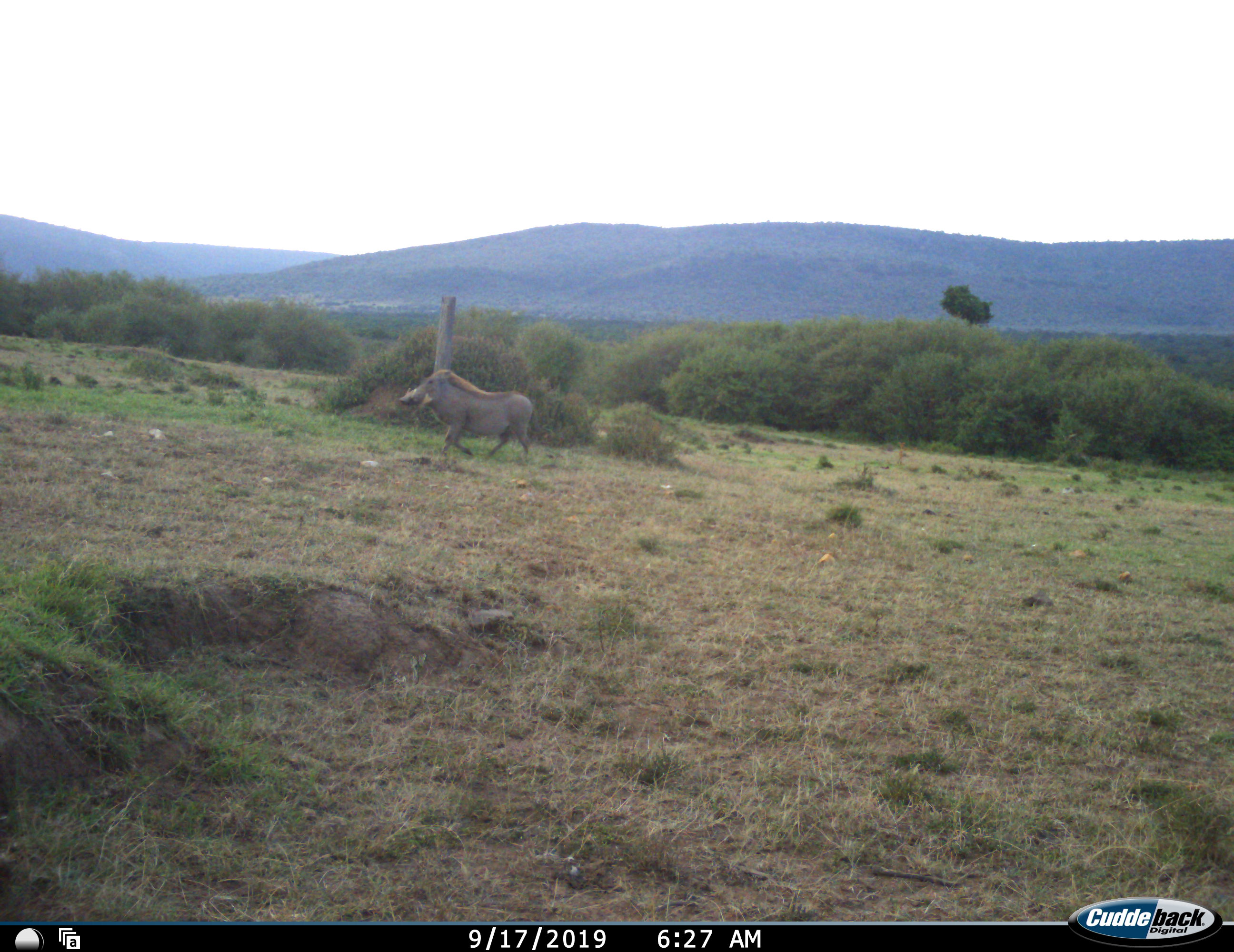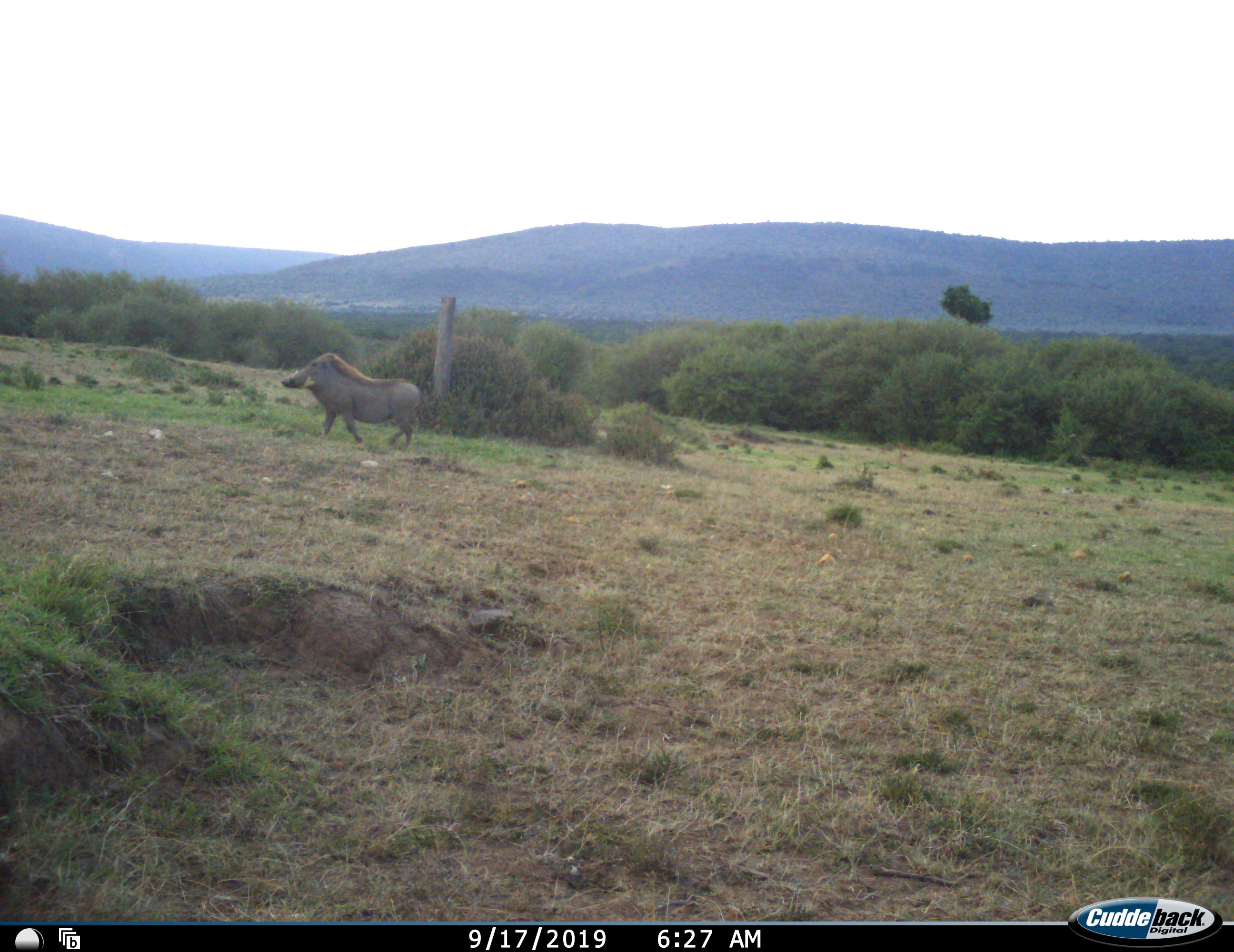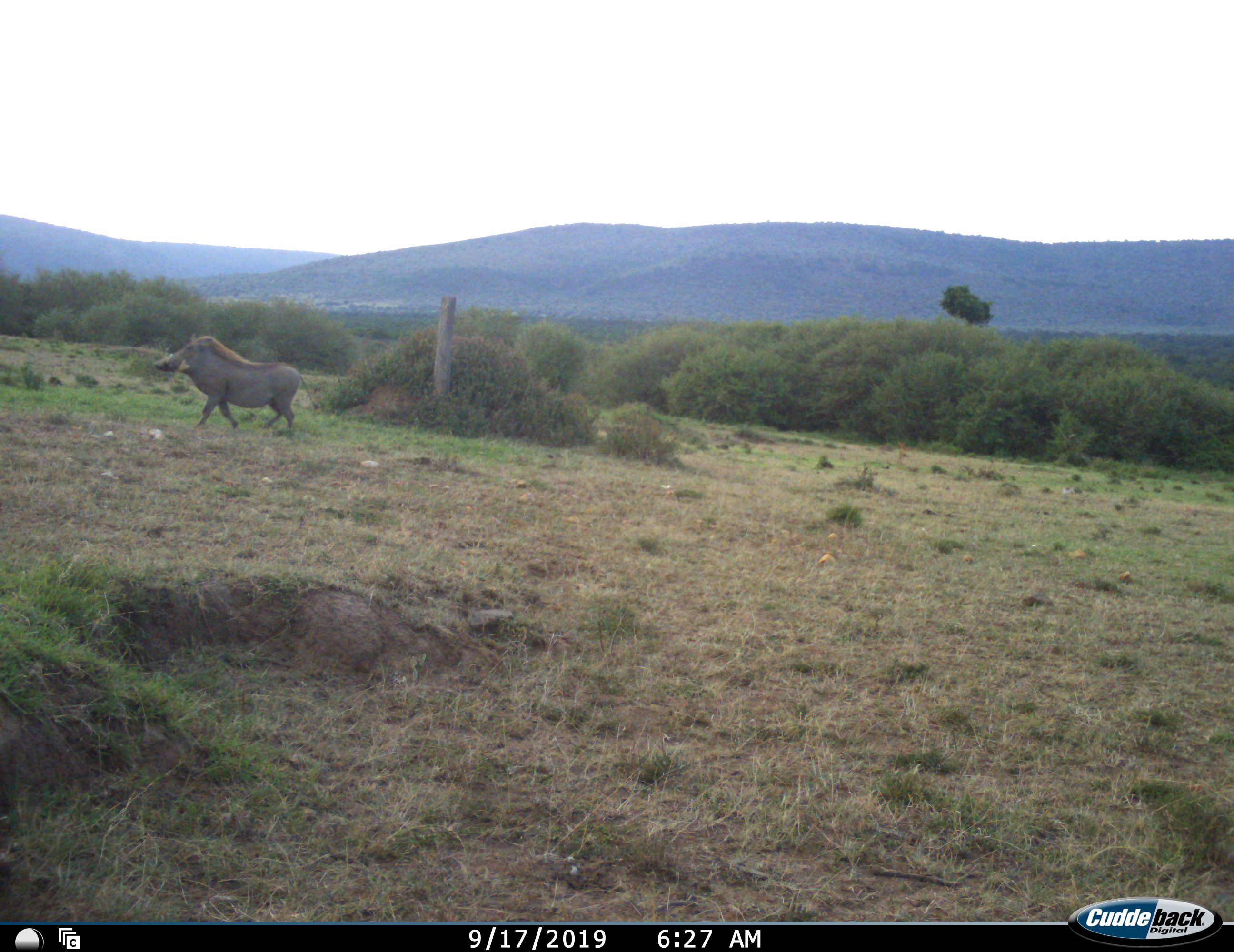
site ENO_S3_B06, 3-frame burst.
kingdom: Animalia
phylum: Chordata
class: Mammalia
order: Artiodactyla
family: Suidae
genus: Phacochoerus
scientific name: Phacochoerus africanus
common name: warthog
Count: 1.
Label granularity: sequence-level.